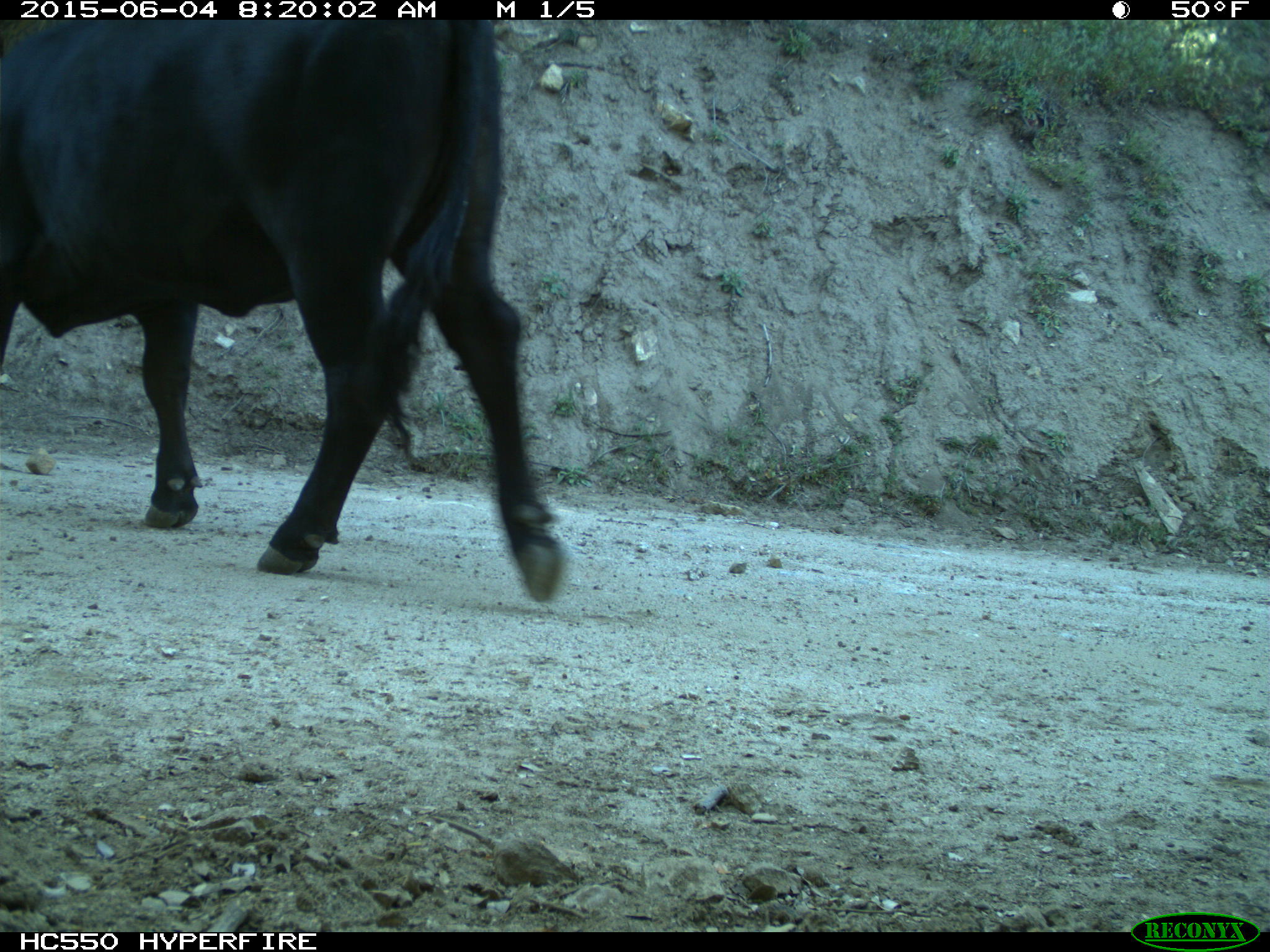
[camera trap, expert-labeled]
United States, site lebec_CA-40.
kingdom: Animalia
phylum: Chordata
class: Mammalia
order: Artiodactyla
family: Bovidae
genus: Bos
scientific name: Bos taurus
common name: domestic cow